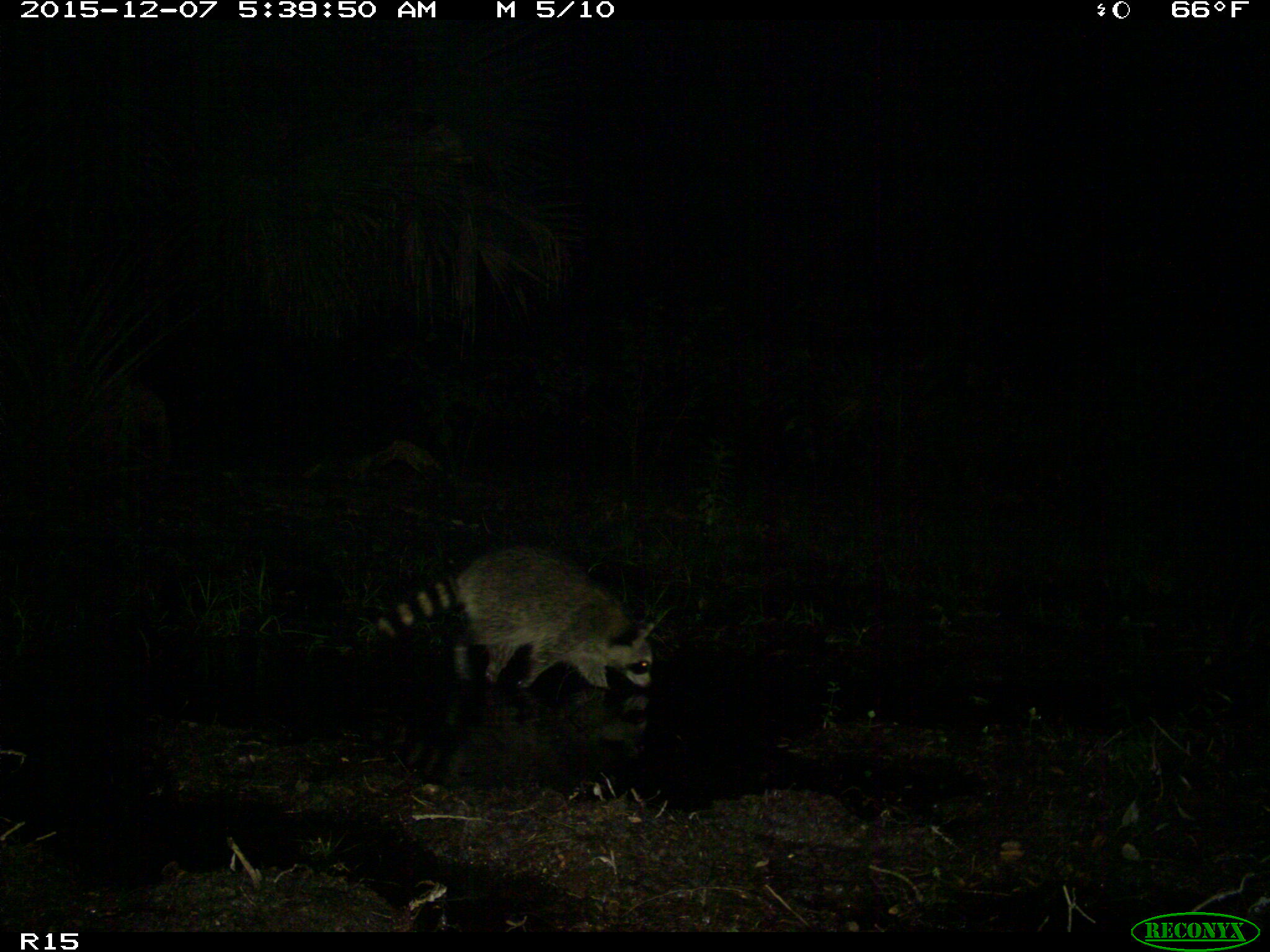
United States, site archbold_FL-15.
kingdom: Animalia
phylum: Chordata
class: Mammalia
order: Carnivora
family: Procyonidae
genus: Procyon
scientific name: Procyon lotor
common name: common raccoon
Procyon lotor (common raccoon).